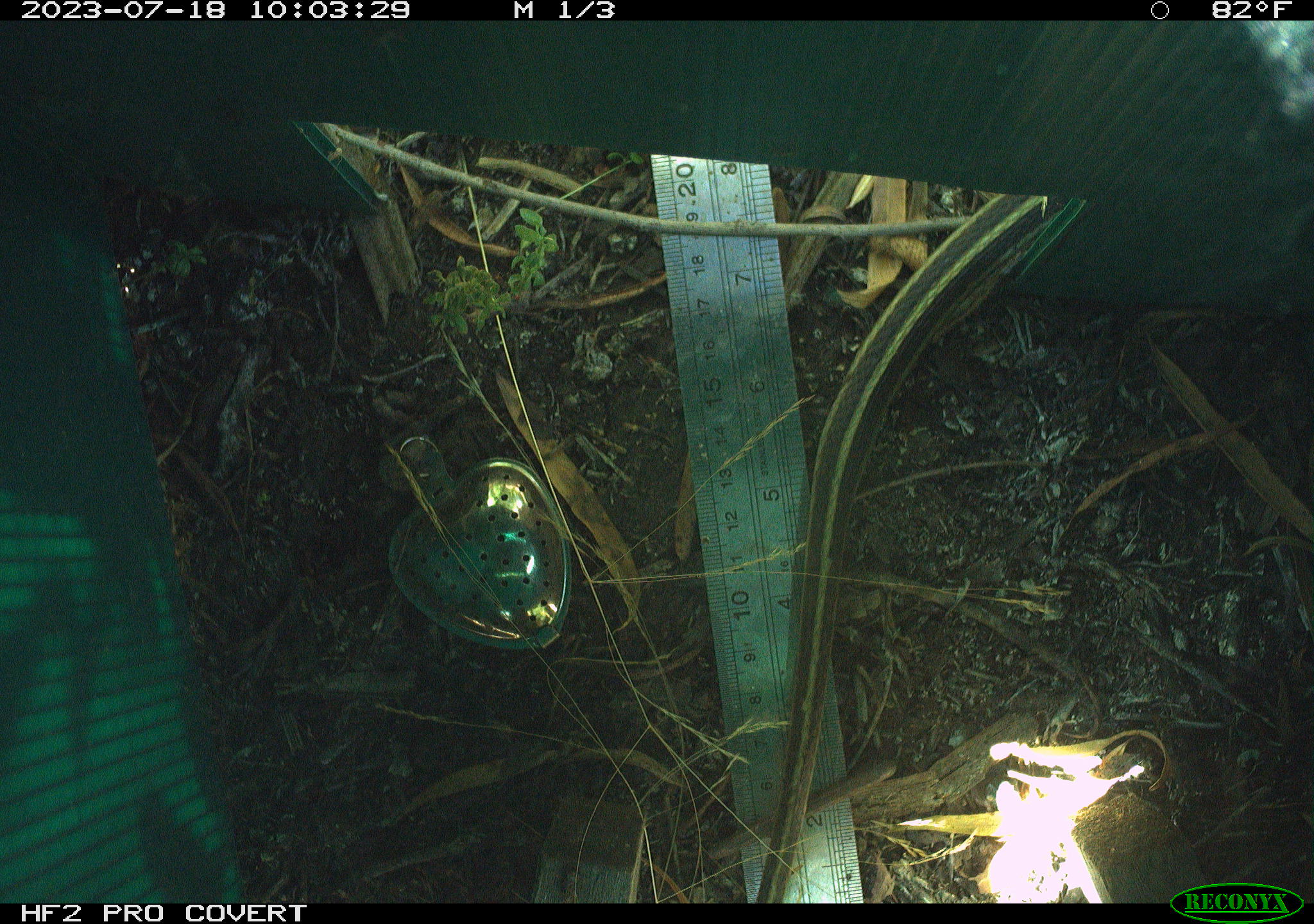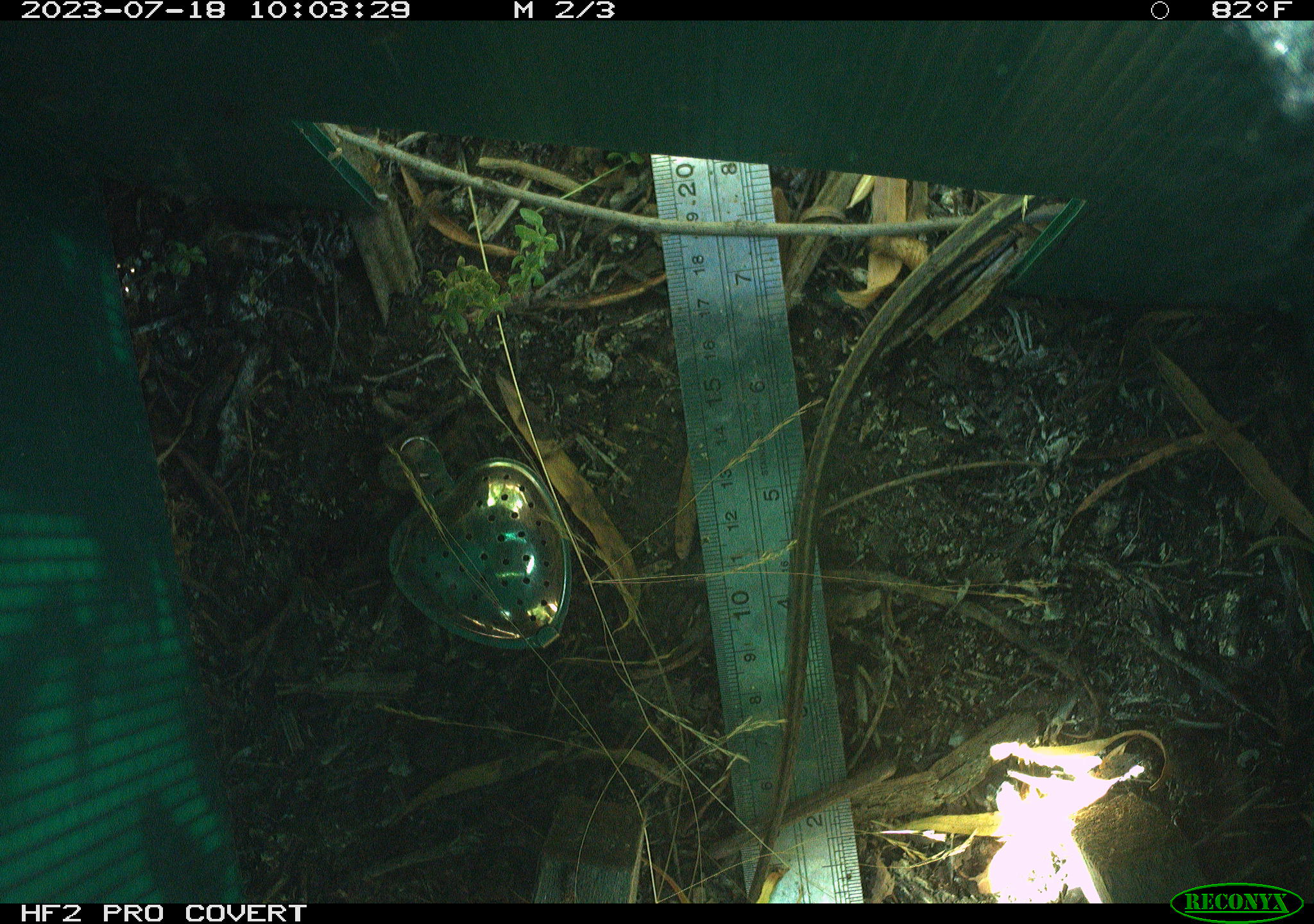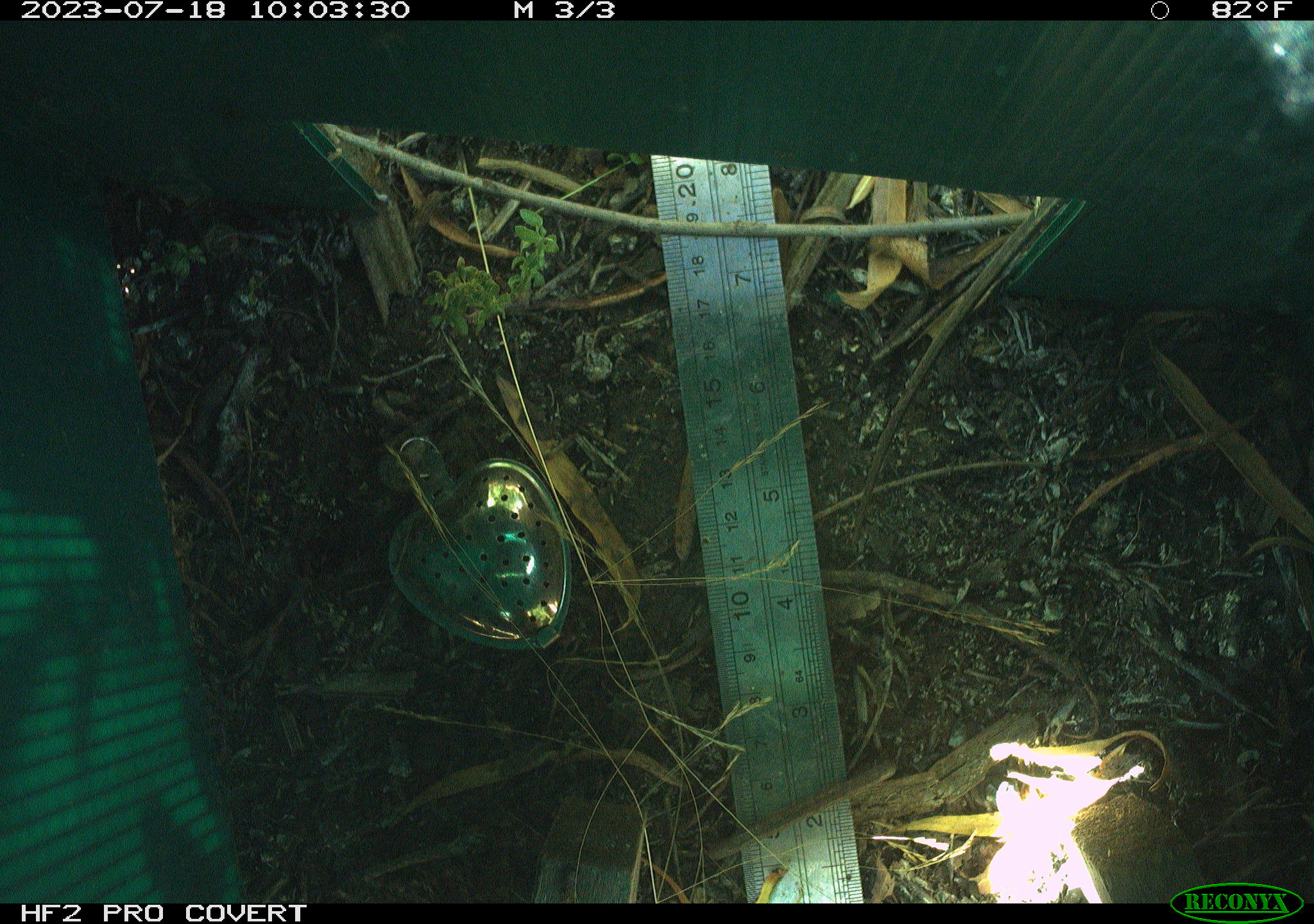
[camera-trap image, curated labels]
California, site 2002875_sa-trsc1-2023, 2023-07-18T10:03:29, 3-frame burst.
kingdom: Animalia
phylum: Chordata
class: Reptilia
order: Squamata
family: Colubridae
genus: Thamnophis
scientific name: Thamnophis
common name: american gartersnakes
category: thamnophis species